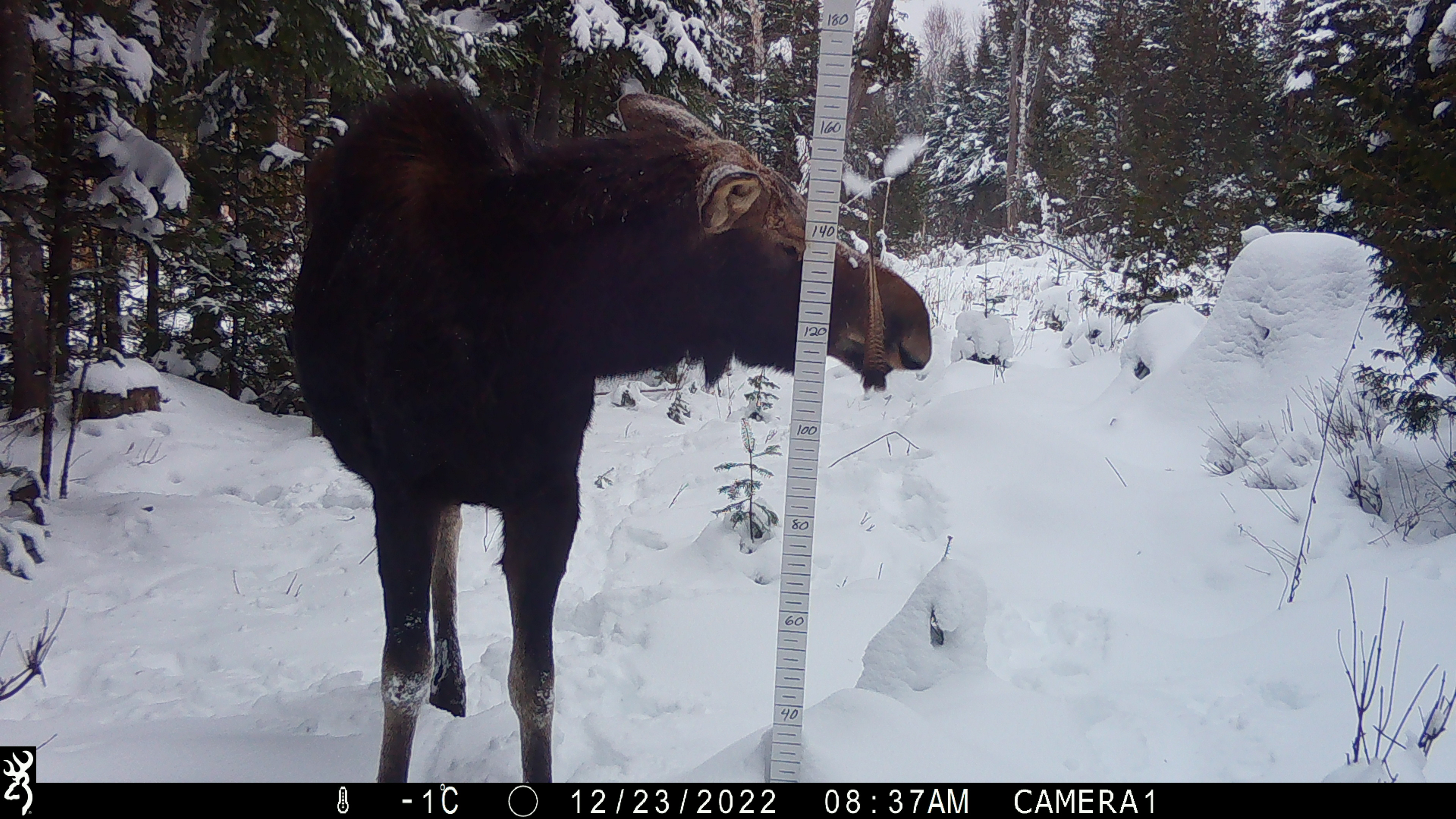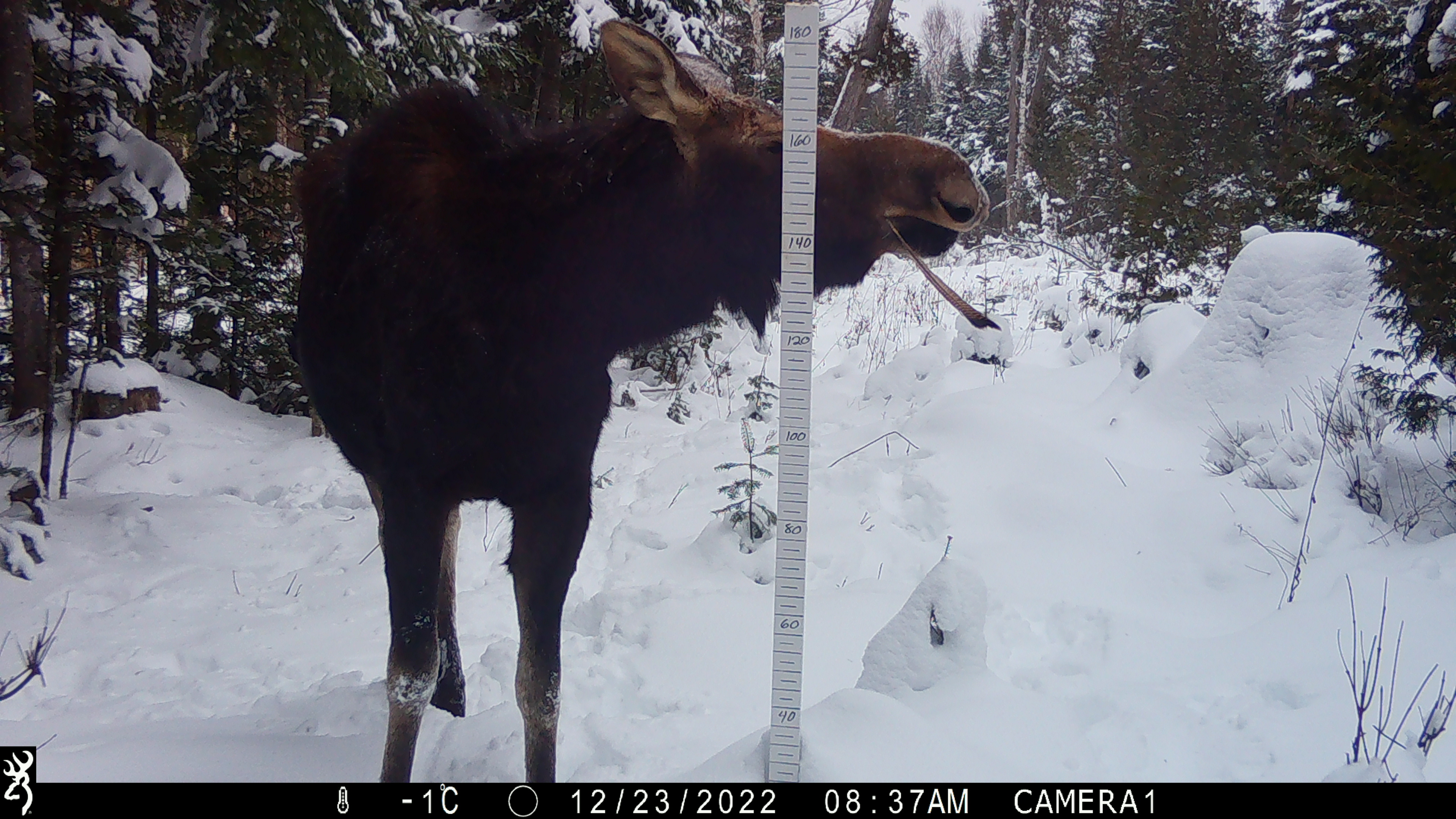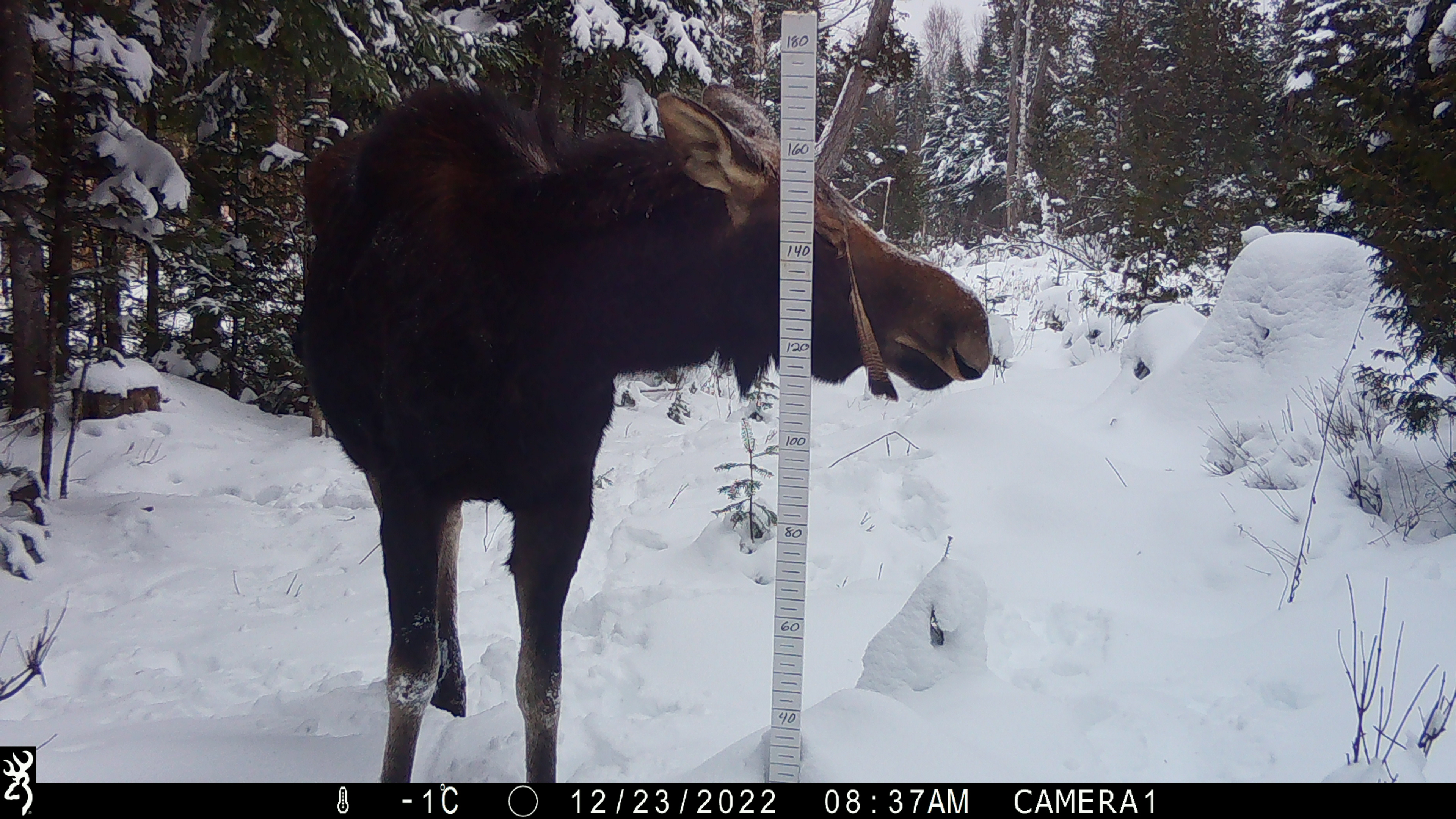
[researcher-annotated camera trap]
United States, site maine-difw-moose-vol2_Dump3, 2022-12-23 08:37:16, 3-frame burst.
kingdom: Animalia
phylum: Chordata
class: Mammalia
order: Artiodactyla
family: Cervidae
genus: Alces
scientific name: Alces alces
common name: moose